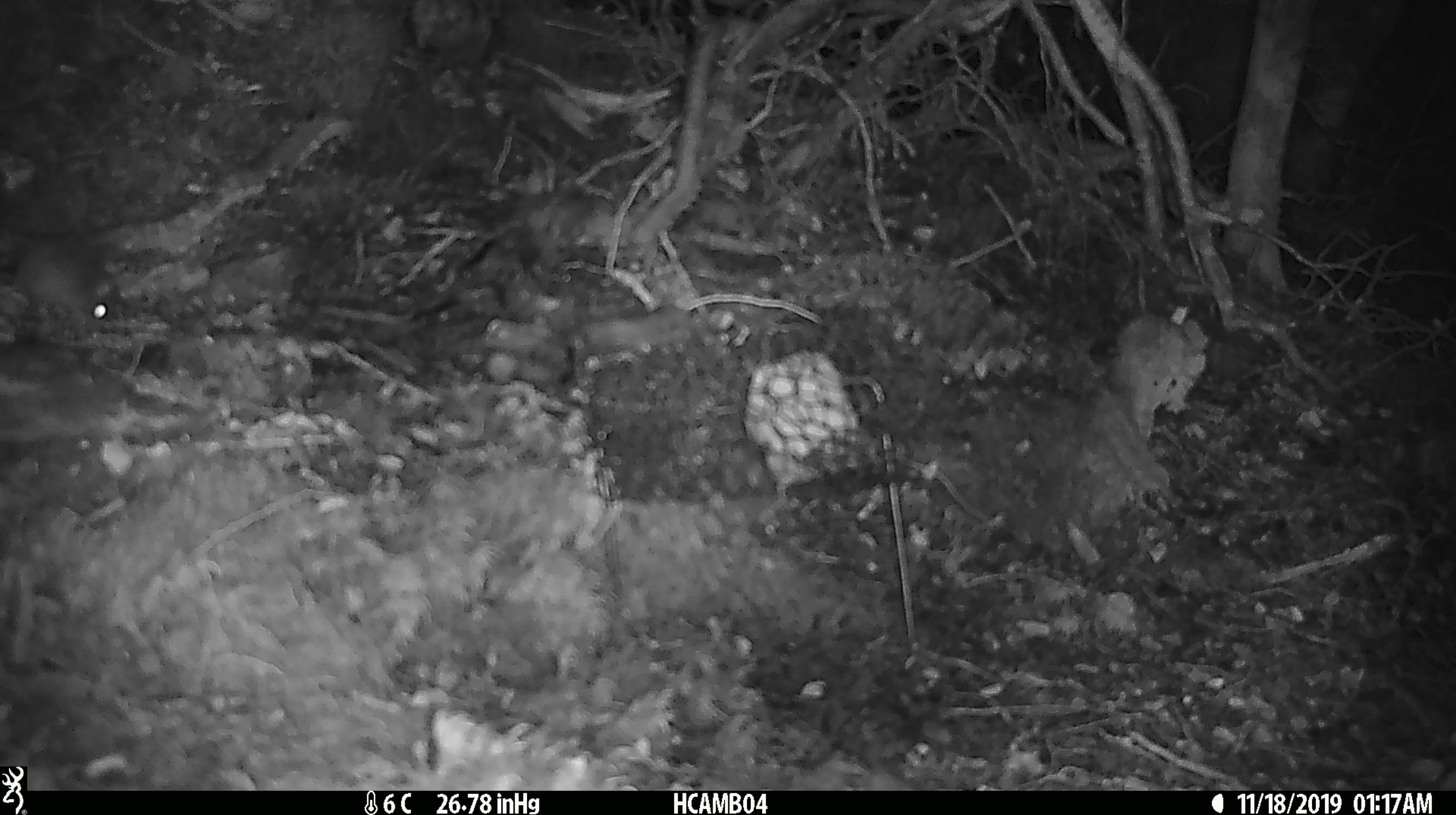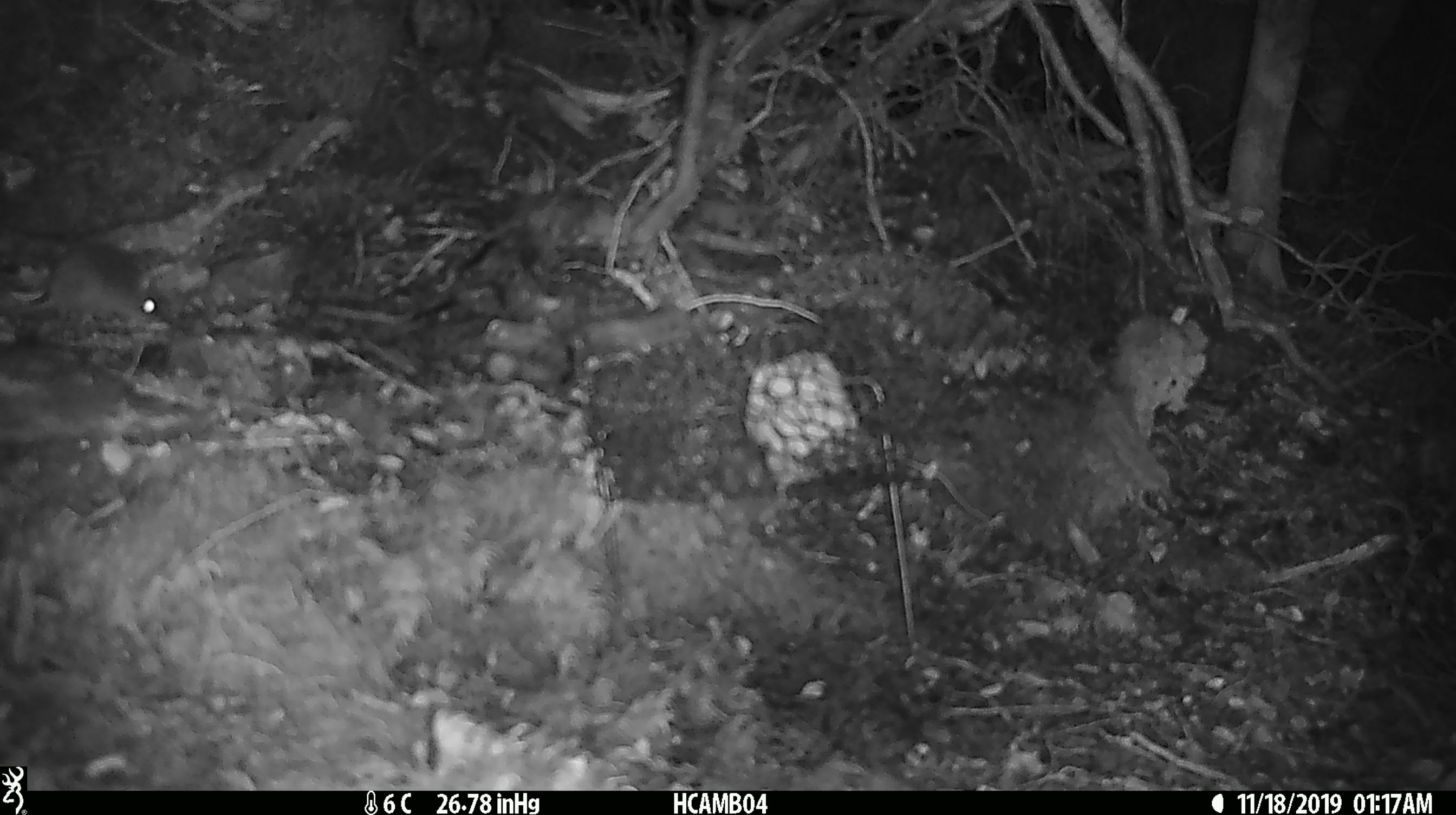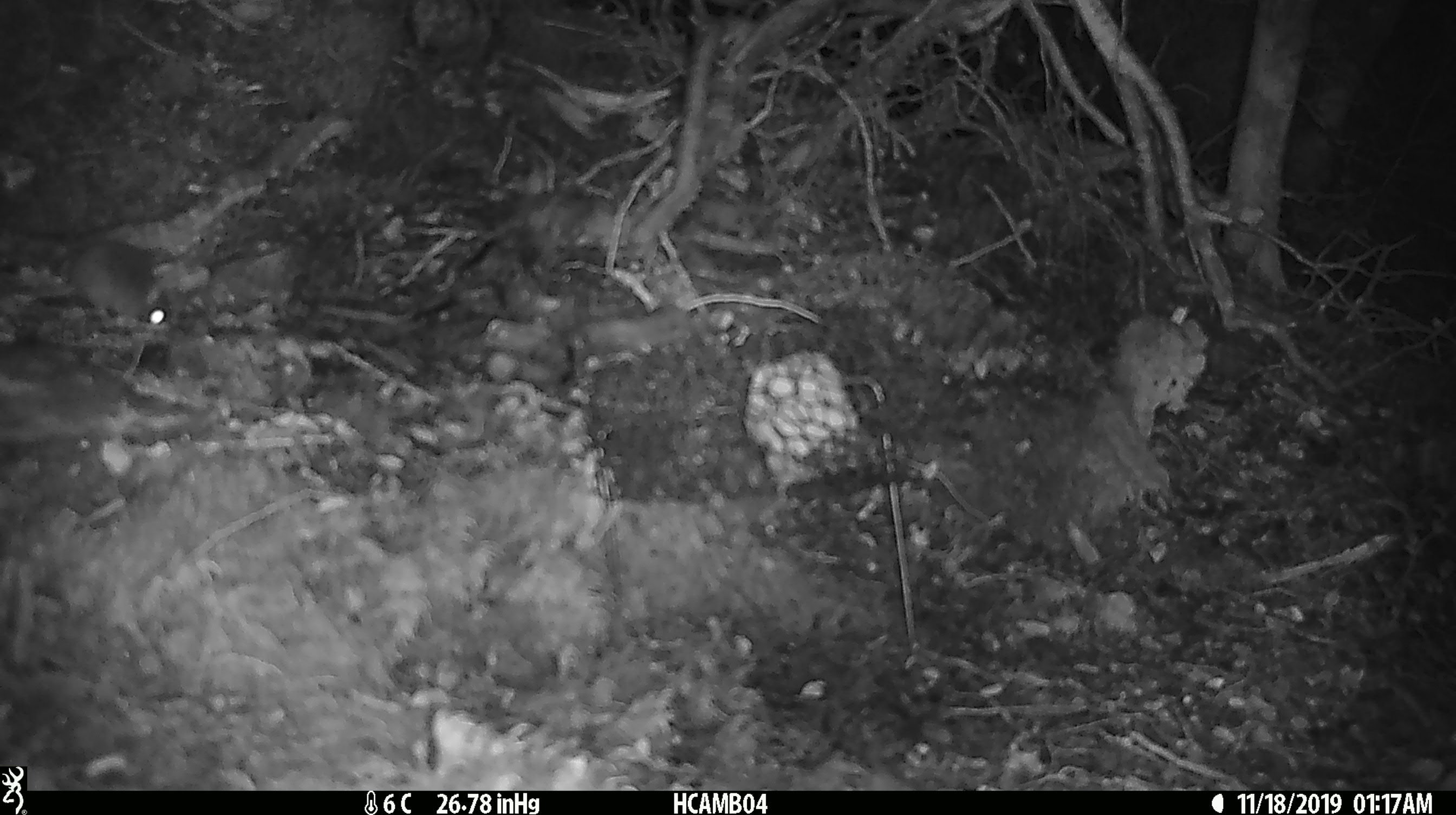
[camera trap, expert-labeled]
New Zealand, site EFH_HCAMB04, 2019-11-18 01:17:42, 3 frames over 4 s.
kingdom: Animalia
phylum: Chordata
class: Mammalia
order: Rodentia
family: Muridae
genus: Mus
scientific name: Mus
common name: mouse